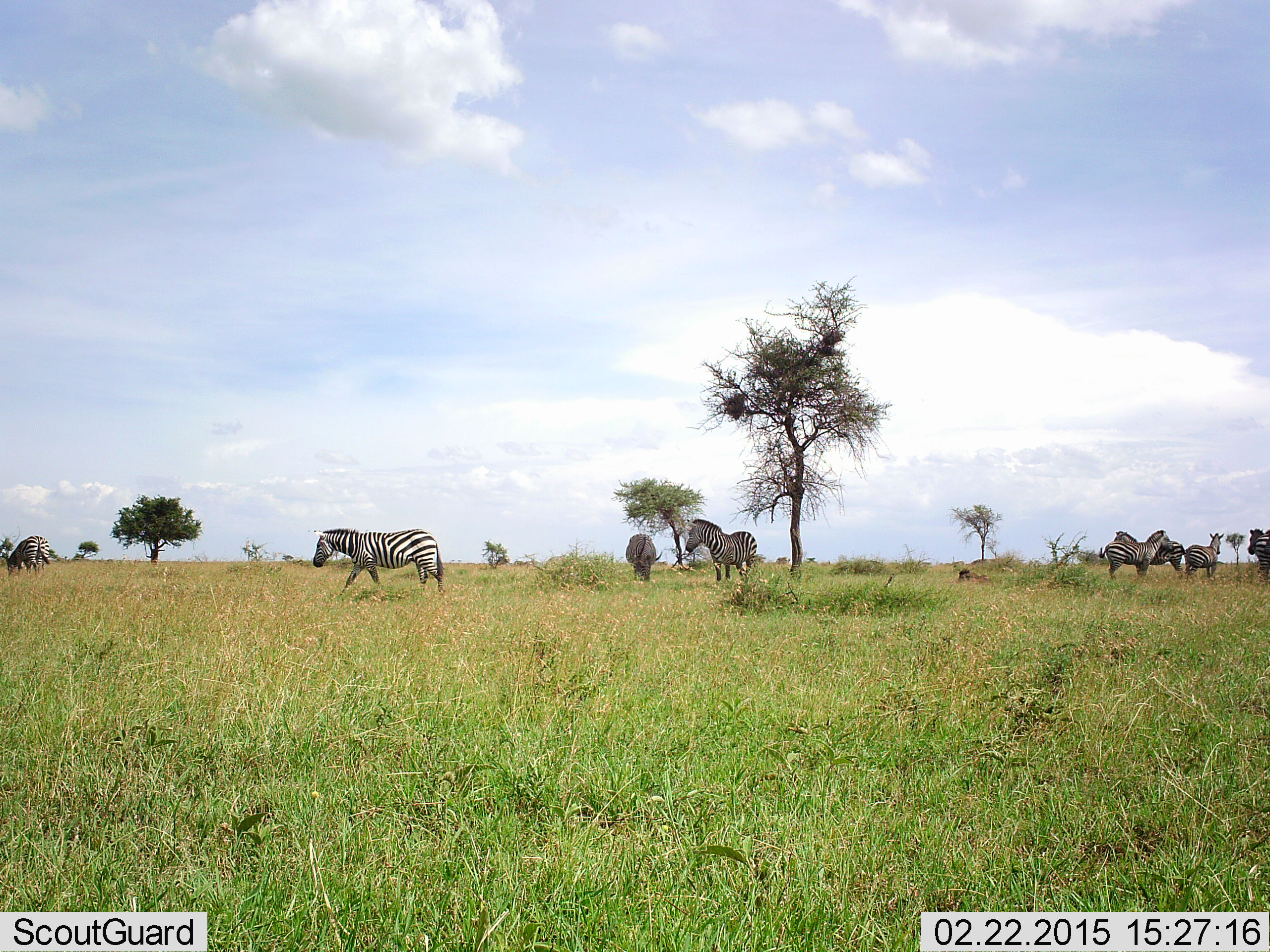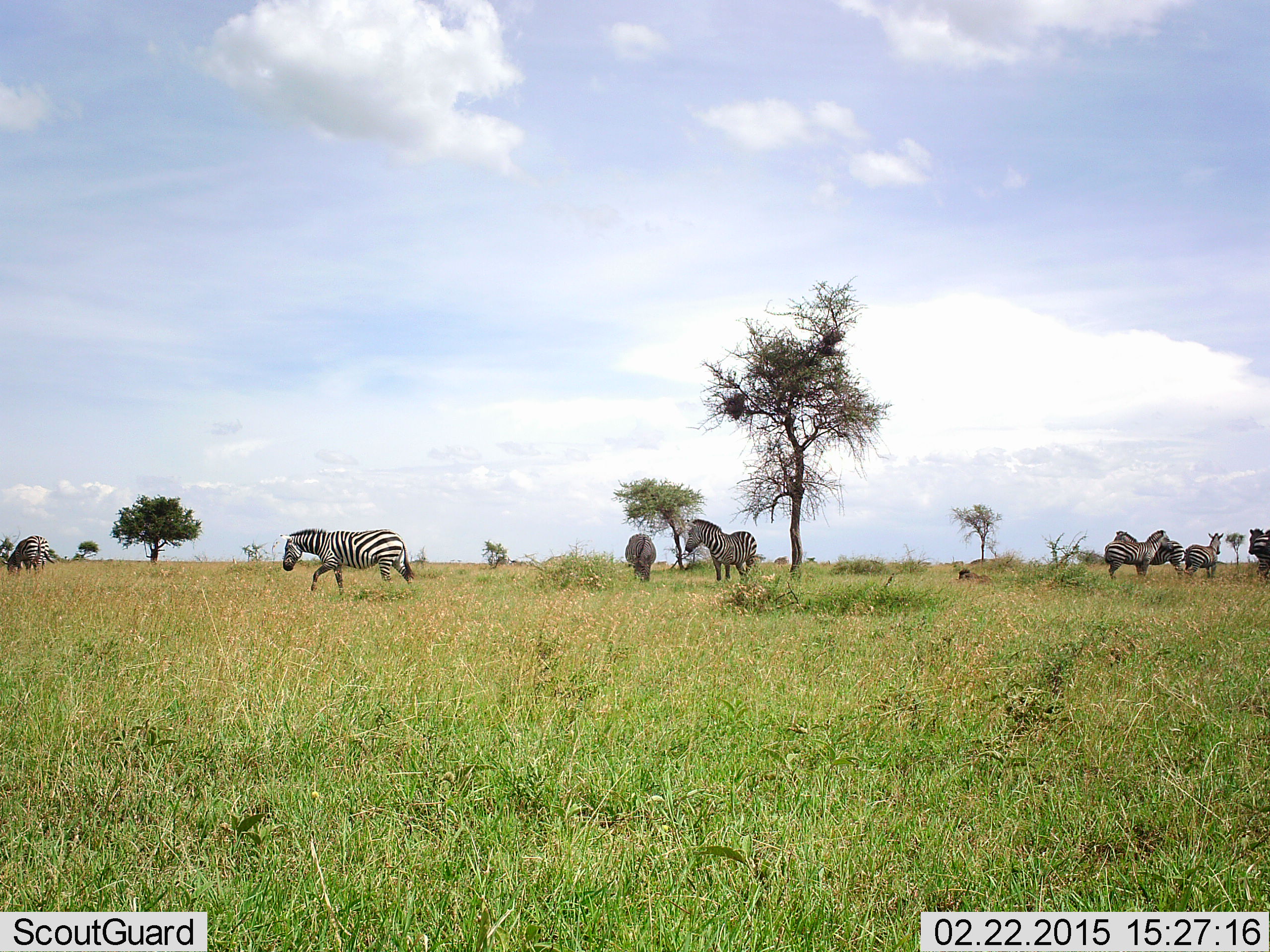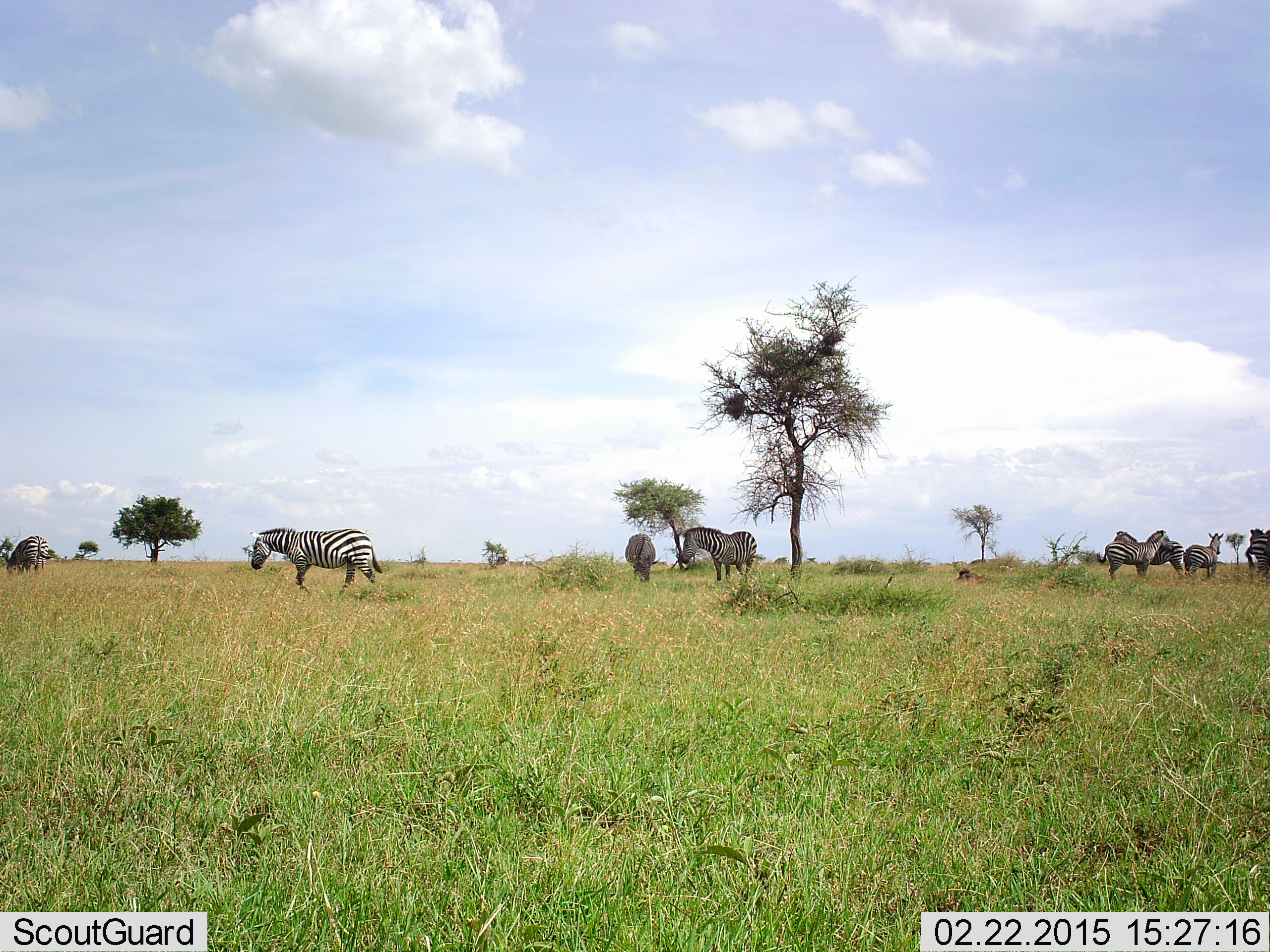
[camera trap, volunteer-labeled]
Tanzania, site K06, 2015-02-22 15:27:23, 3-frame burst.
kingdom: Animalia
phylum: Chordata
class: Mammalia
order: Perissodactyla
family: Equidae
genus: Equus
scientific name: Equus quagga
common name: plains zebra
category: zebra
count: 9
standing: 70%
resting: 10%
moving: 70%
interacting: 20%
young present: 0%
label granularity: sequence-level